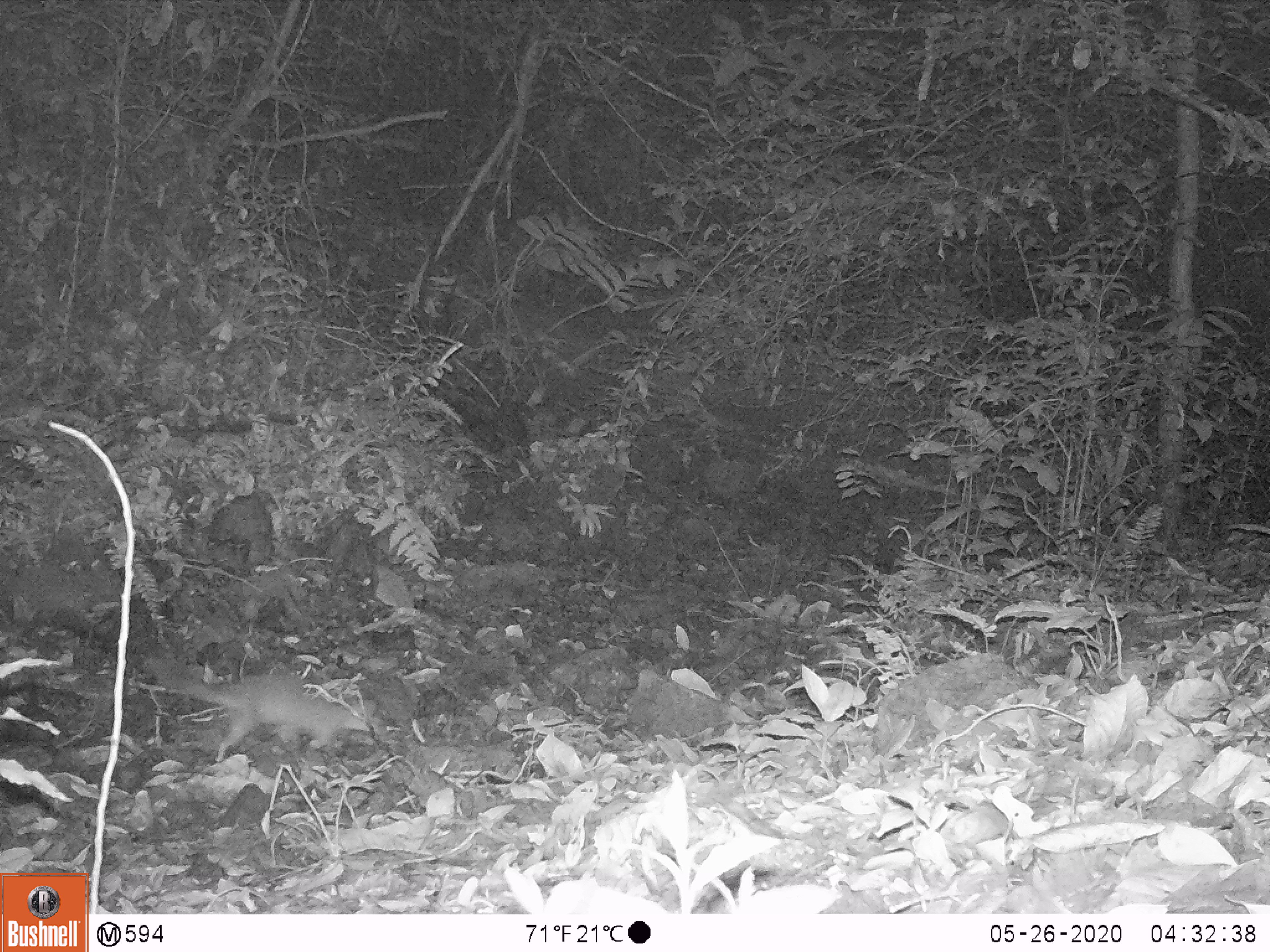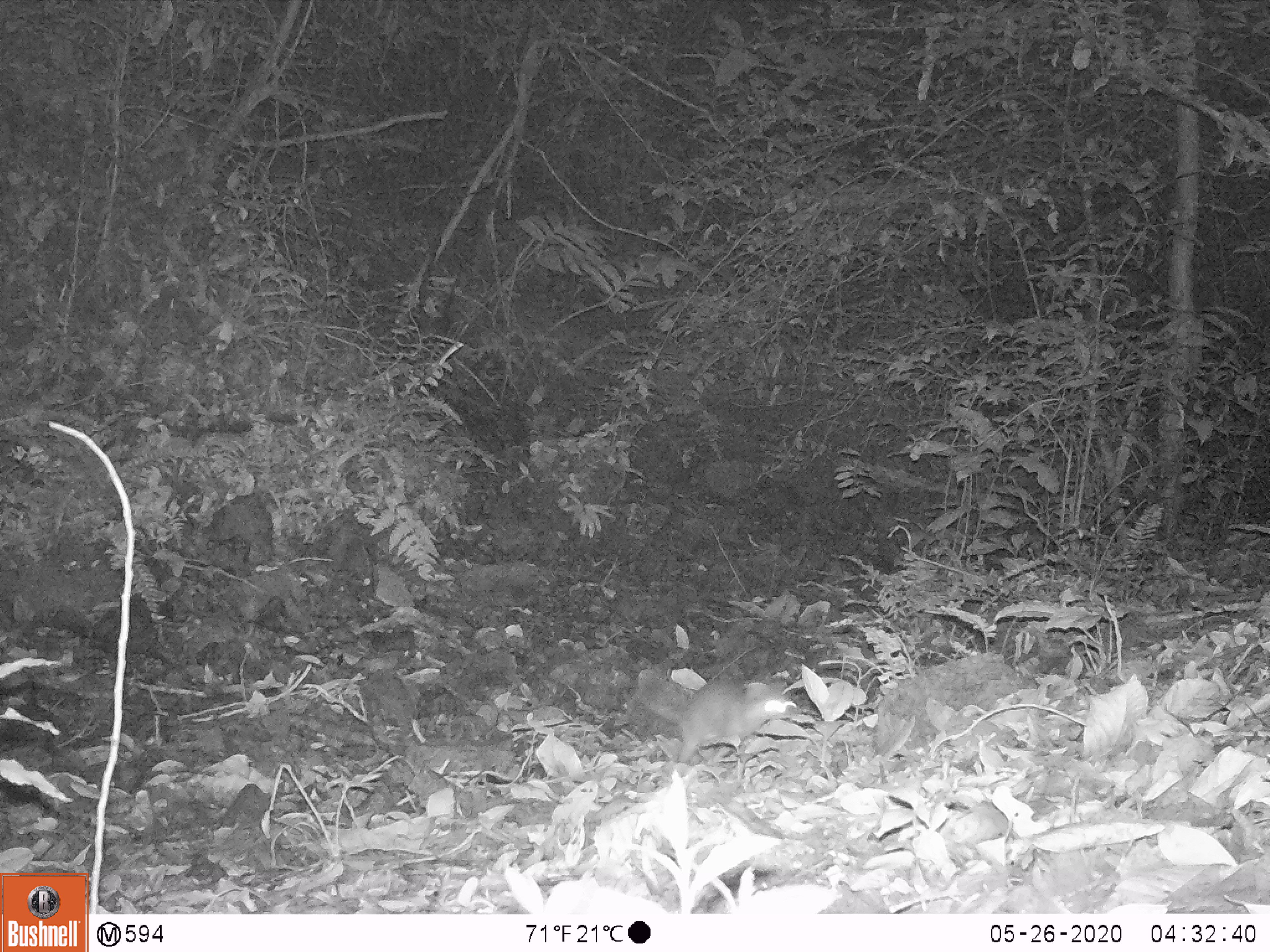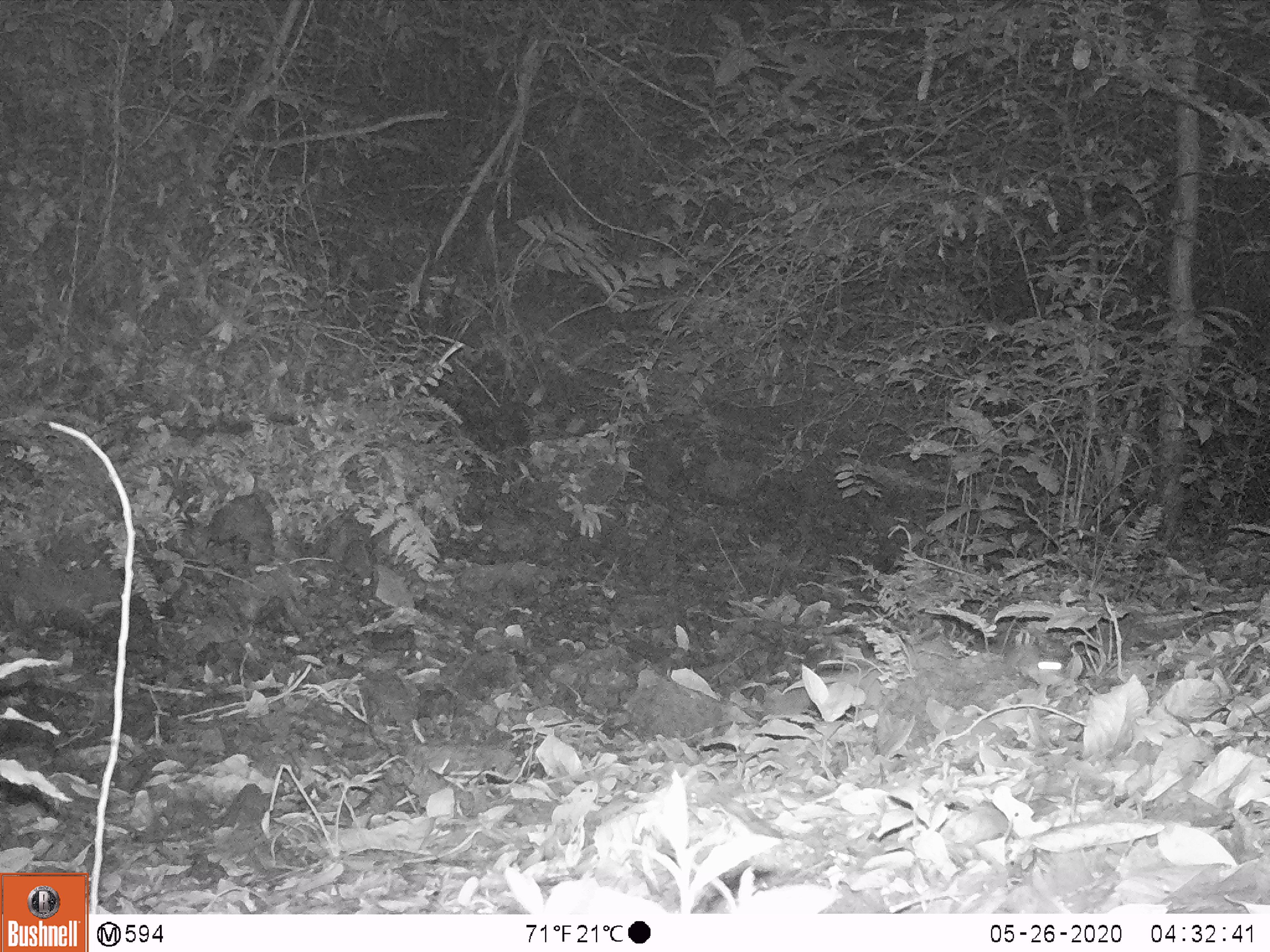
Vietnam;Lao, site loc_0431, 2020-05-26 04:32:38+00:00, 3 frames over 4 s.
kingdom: Animalia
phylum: Chordata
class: Mammalia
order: Carnivora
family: Mustelidae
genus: Melogale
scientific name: Melogale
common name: ferret badger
Ferret badger (Melogale). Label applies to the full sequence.